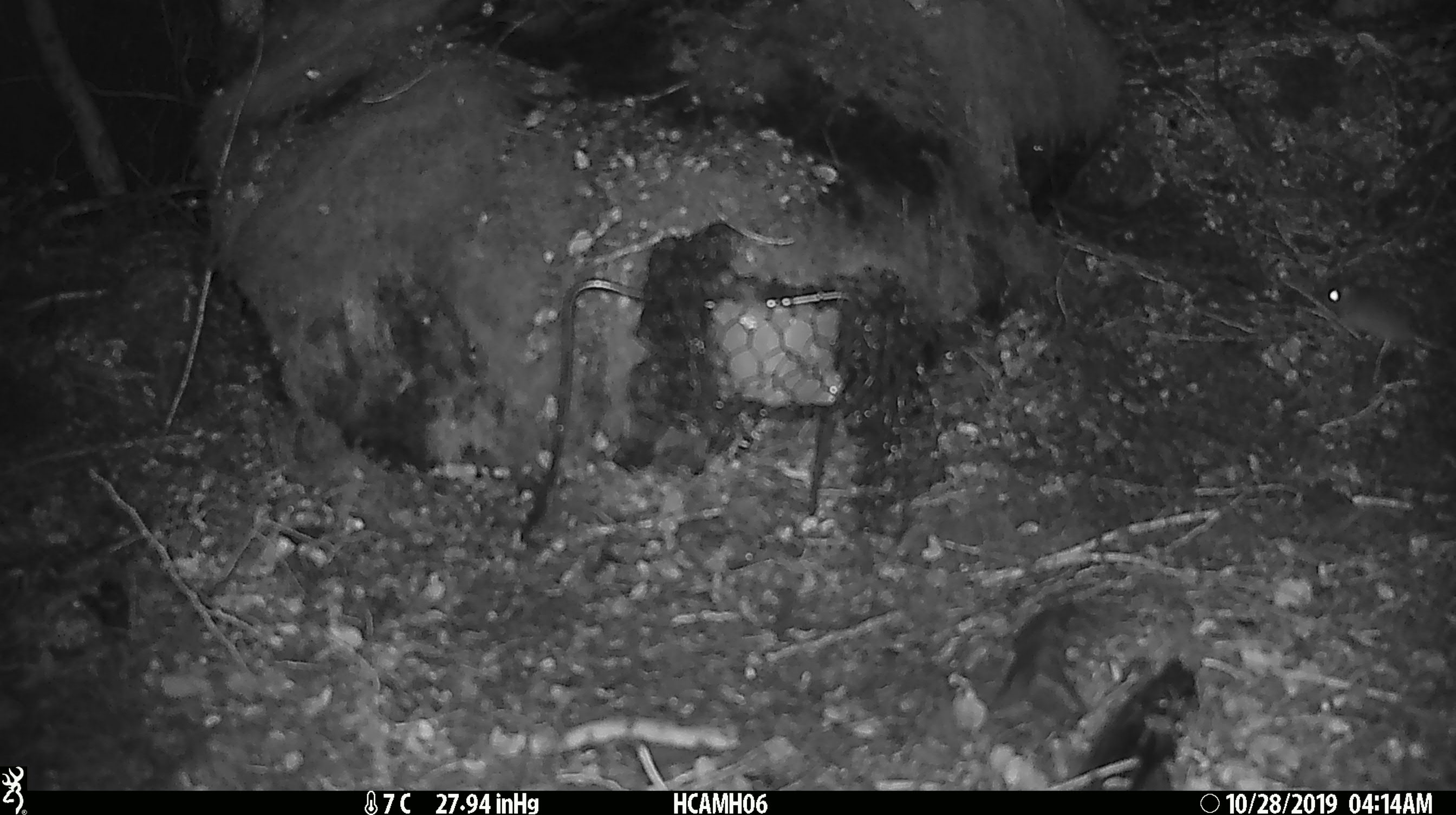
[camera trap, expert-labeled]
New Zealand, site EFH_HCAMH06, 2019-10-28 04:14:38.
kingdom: Animalia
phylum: Chordata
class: Mammalia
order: Rodentia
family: Muridae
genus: Mus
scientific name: Mus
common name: mouse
Mouse (Mus).